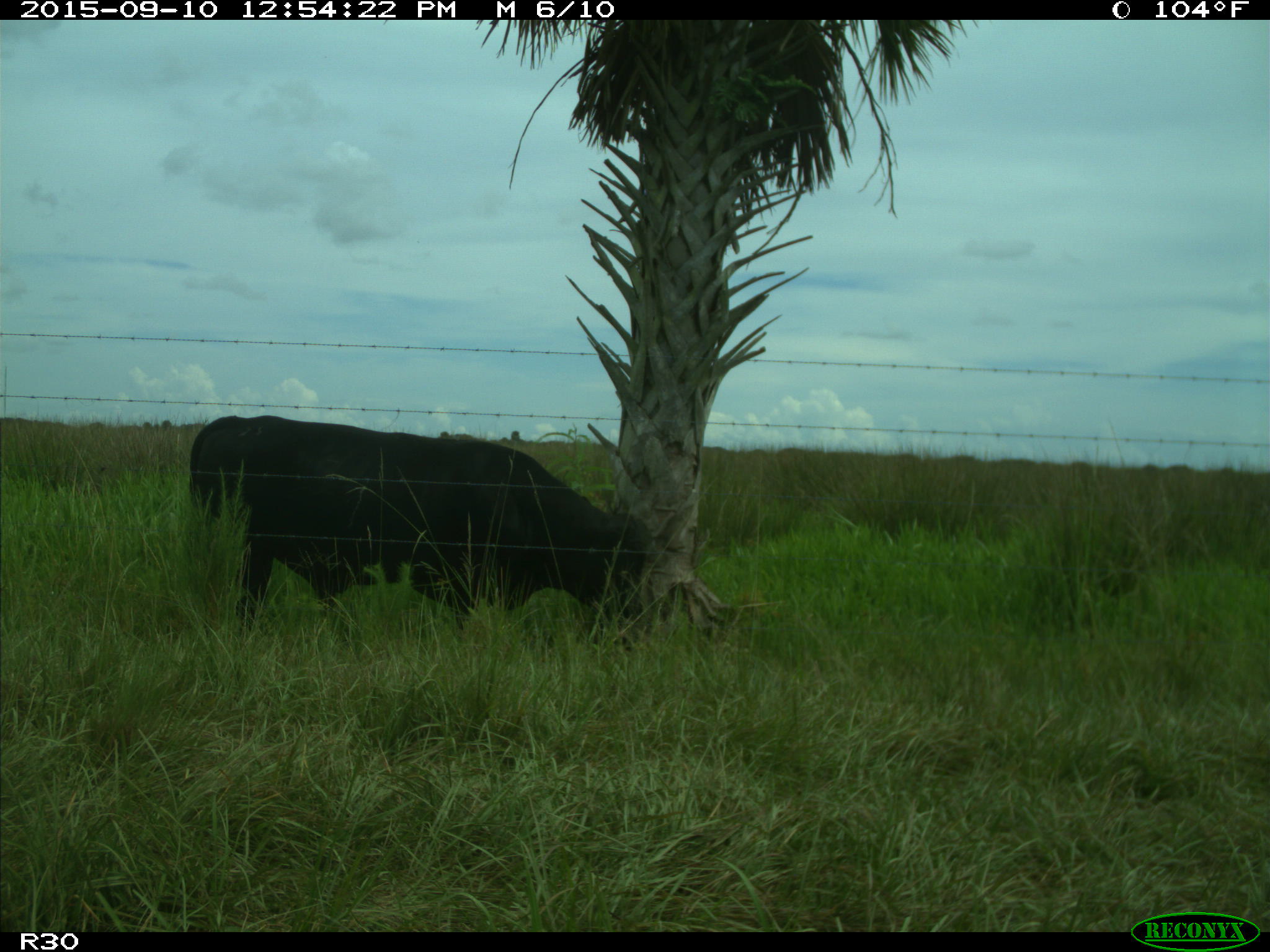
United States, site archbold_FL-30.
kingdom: Animalia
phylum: Chordata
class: Mammalia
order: Artiodactyla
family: Bovidae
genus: Bos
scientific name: Bos taurus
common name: domestic cow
Bos taurus (domestic cow).